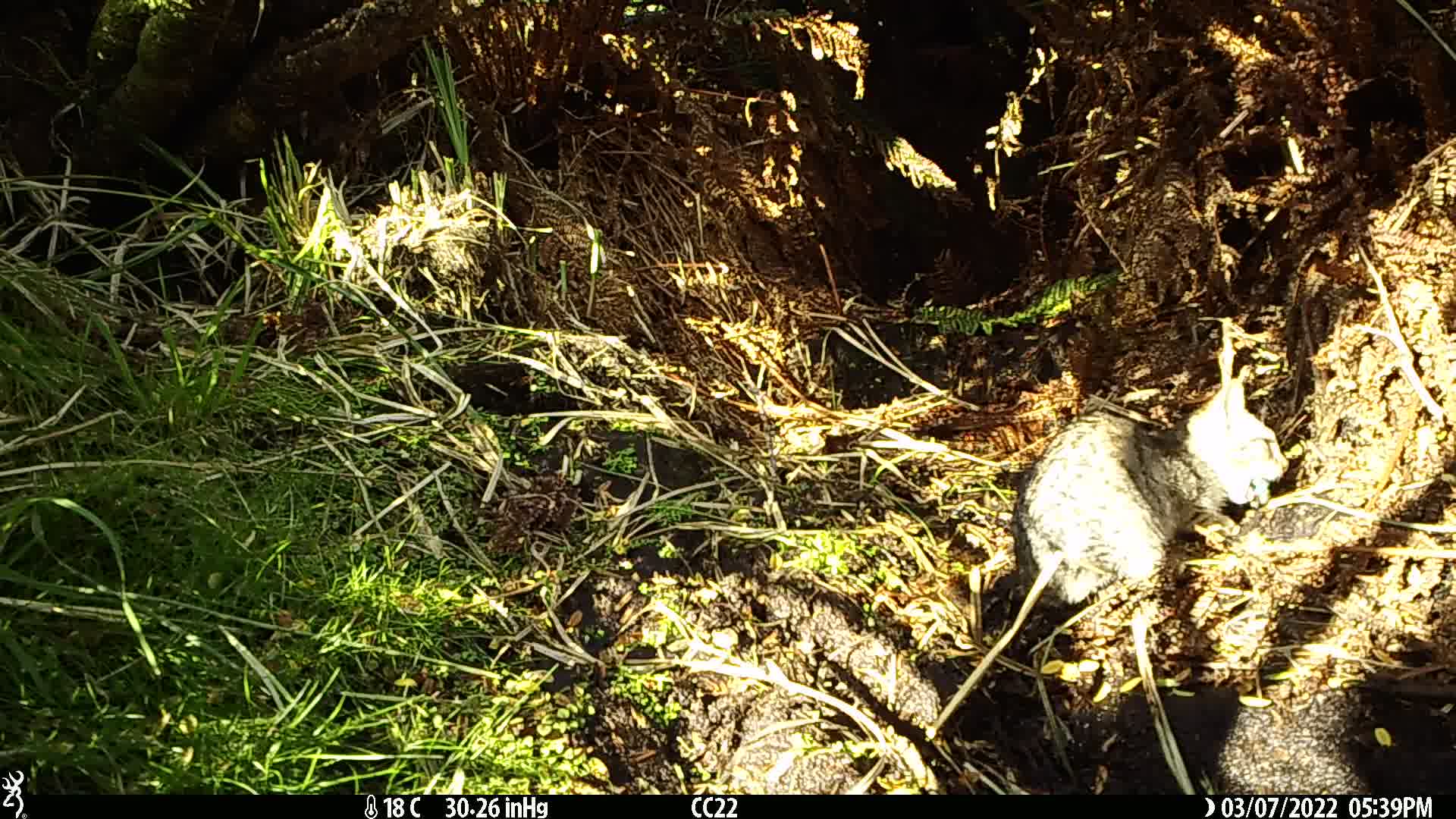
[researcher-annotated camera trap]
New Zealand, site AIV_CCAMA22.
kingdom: Animalia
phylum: Chordata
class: Mammalia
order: Carnivora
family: Felidae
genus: Felis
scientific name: Felis catus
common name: domestic cat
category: cat